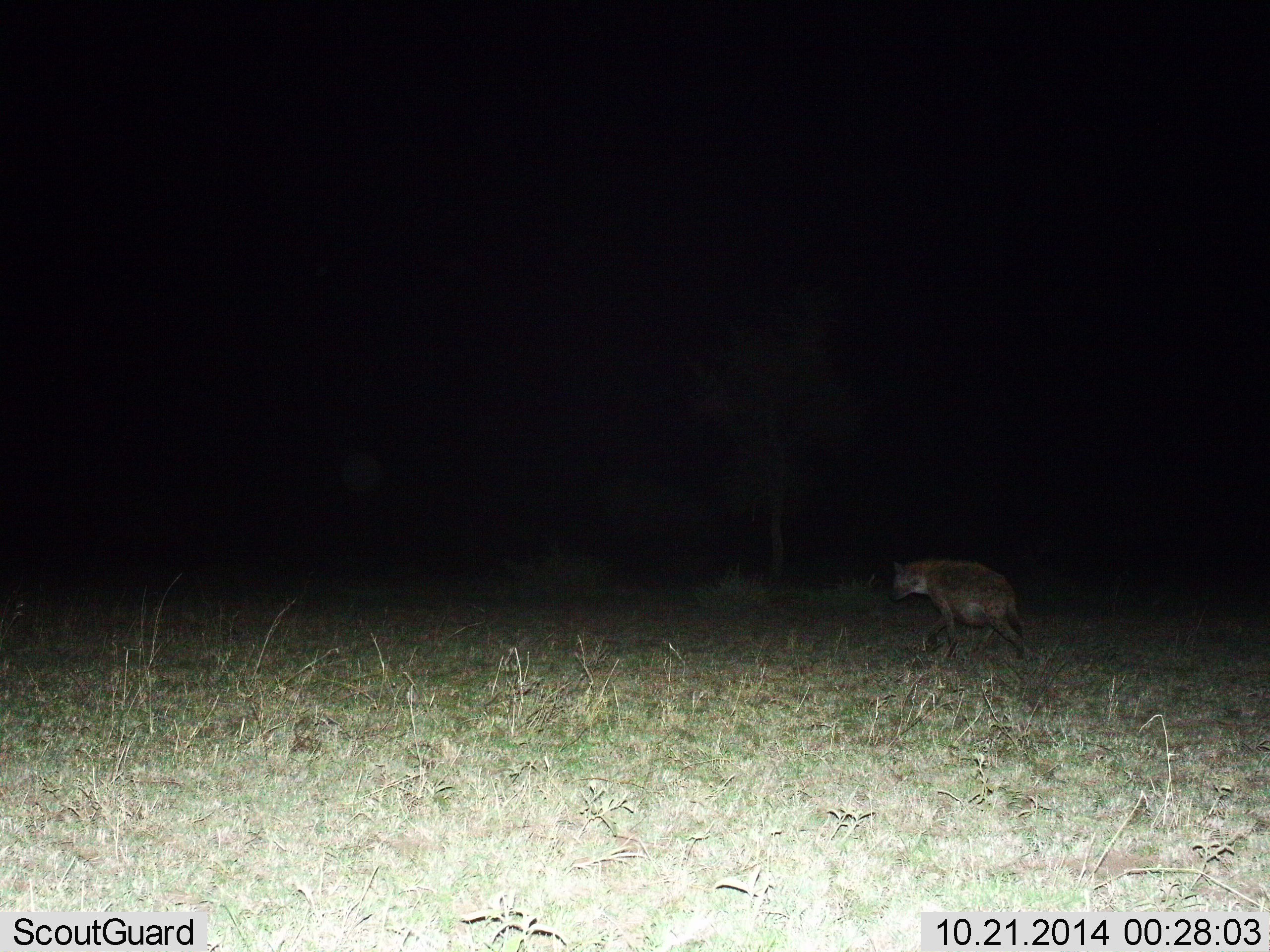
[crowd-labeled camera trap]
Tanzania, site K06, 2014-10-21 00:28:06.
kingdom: Animalia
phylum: Chordata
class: Mammalia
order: Carnivora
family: Hyaenidae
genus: Crocuta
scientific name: Crocuta crocuta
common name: spotted hyena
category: hyenaspotted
Hyenaspotted (spotted hyena) (Crocuta crocuta), count 1. Behavior (volunteer vote fractions): standing 20%, resting 0%, moving 80%, interacting 0%. Young present (vote fraction): 0%. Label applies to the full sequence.